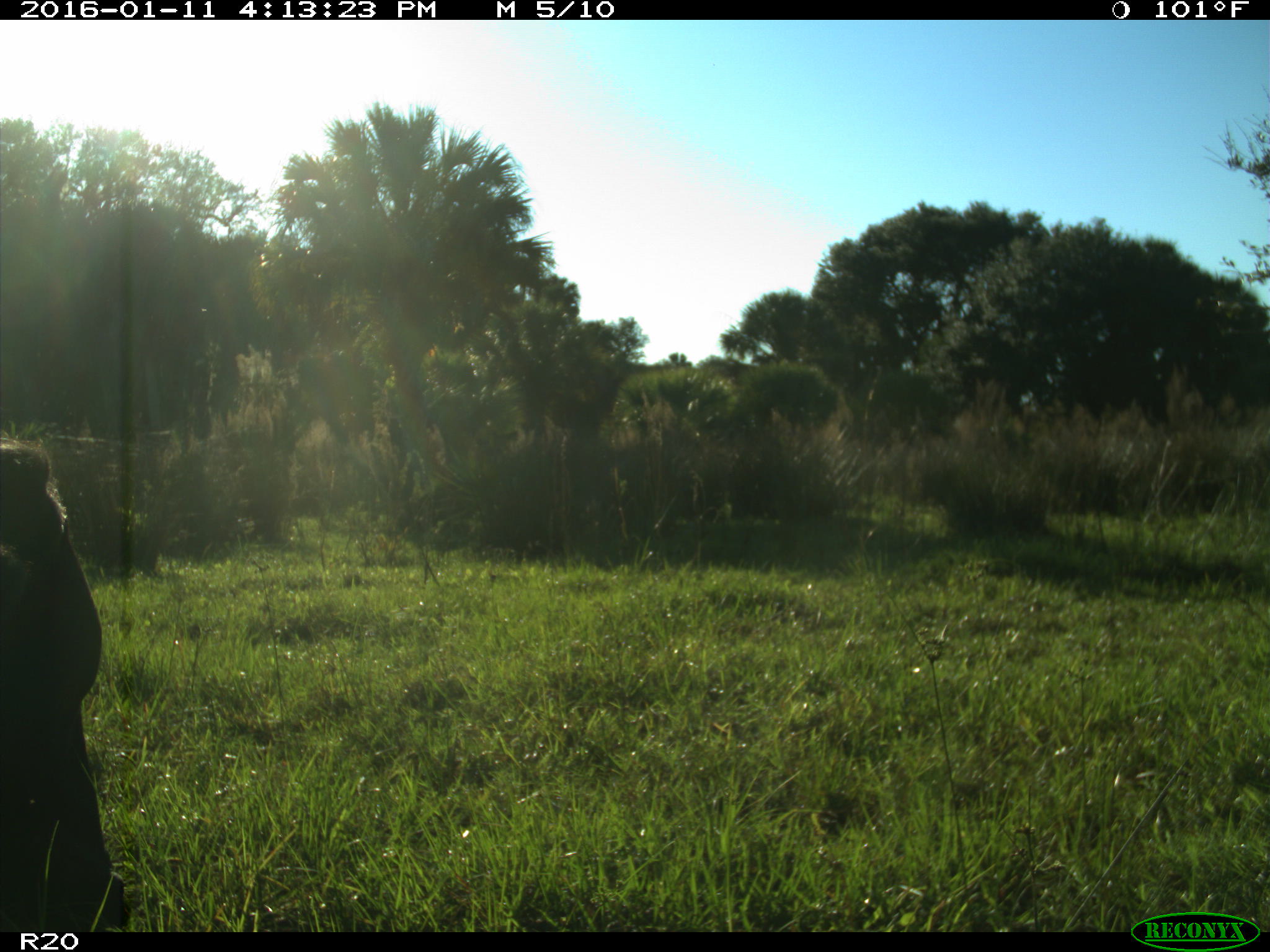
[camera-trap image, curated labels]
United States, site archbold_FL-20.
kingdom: Animalia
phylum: Chordata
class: Mammalia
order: Artiodactyla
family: Bovidae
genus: Bos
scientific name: Bos taurus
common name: domestic cow